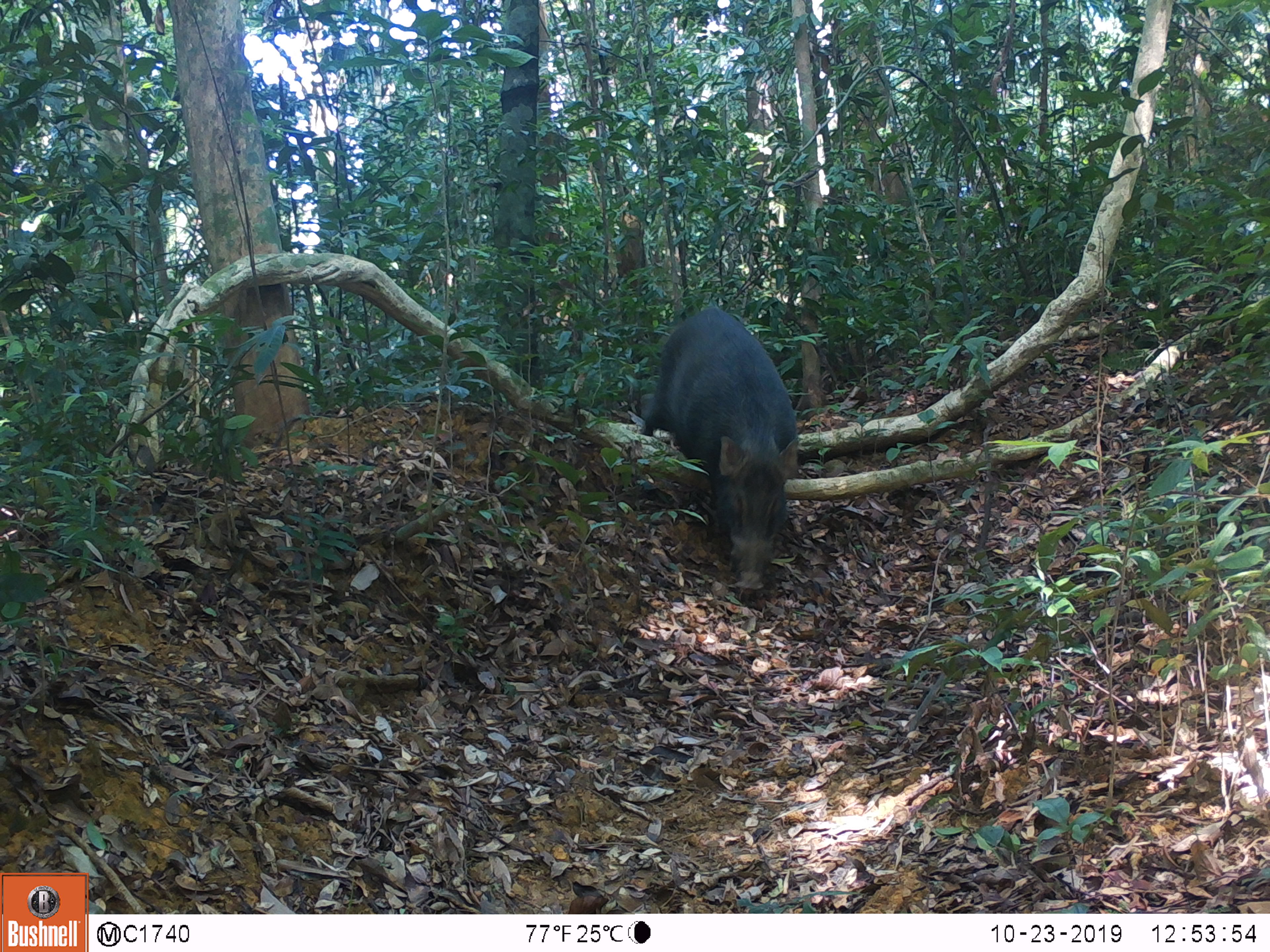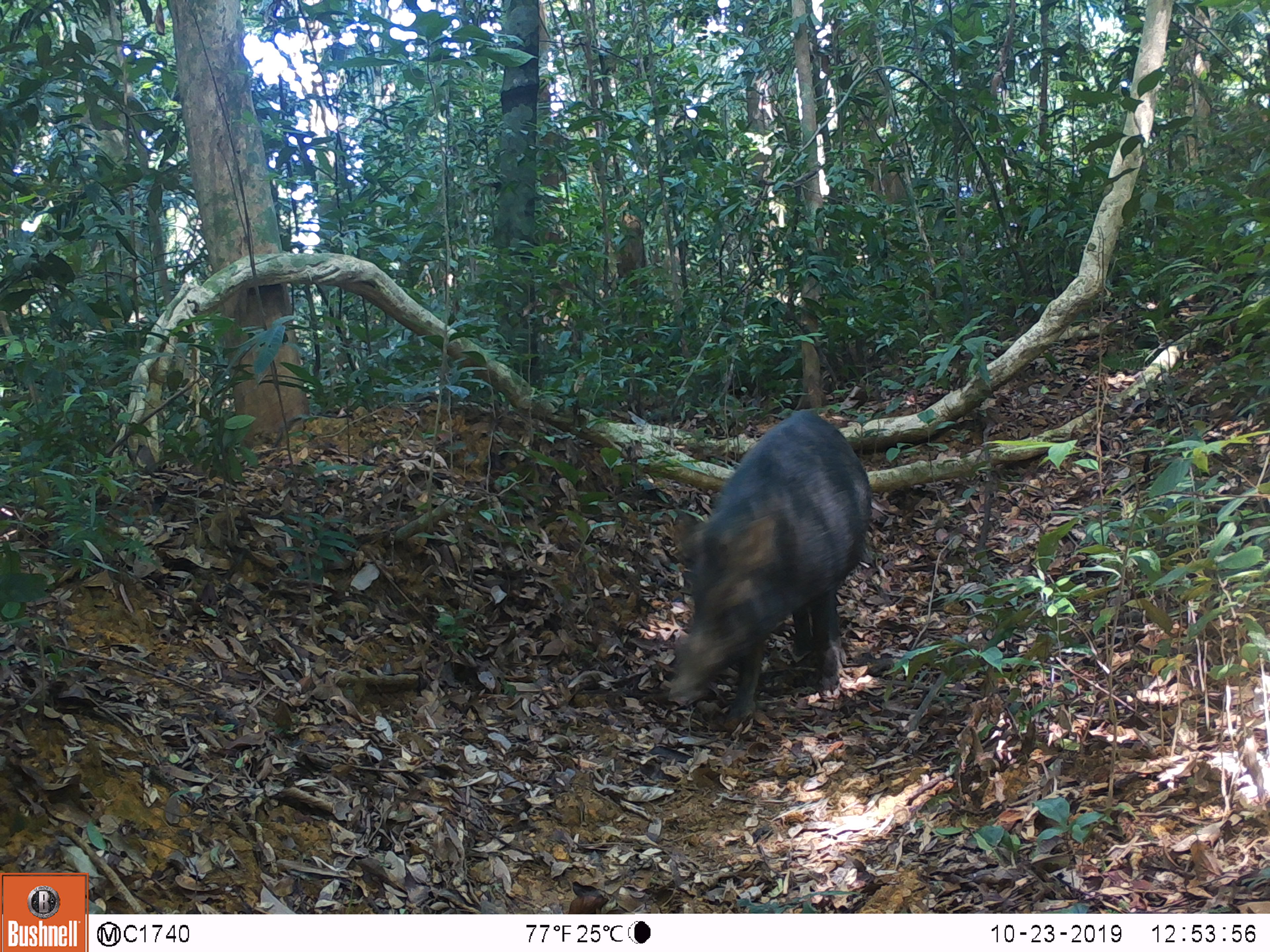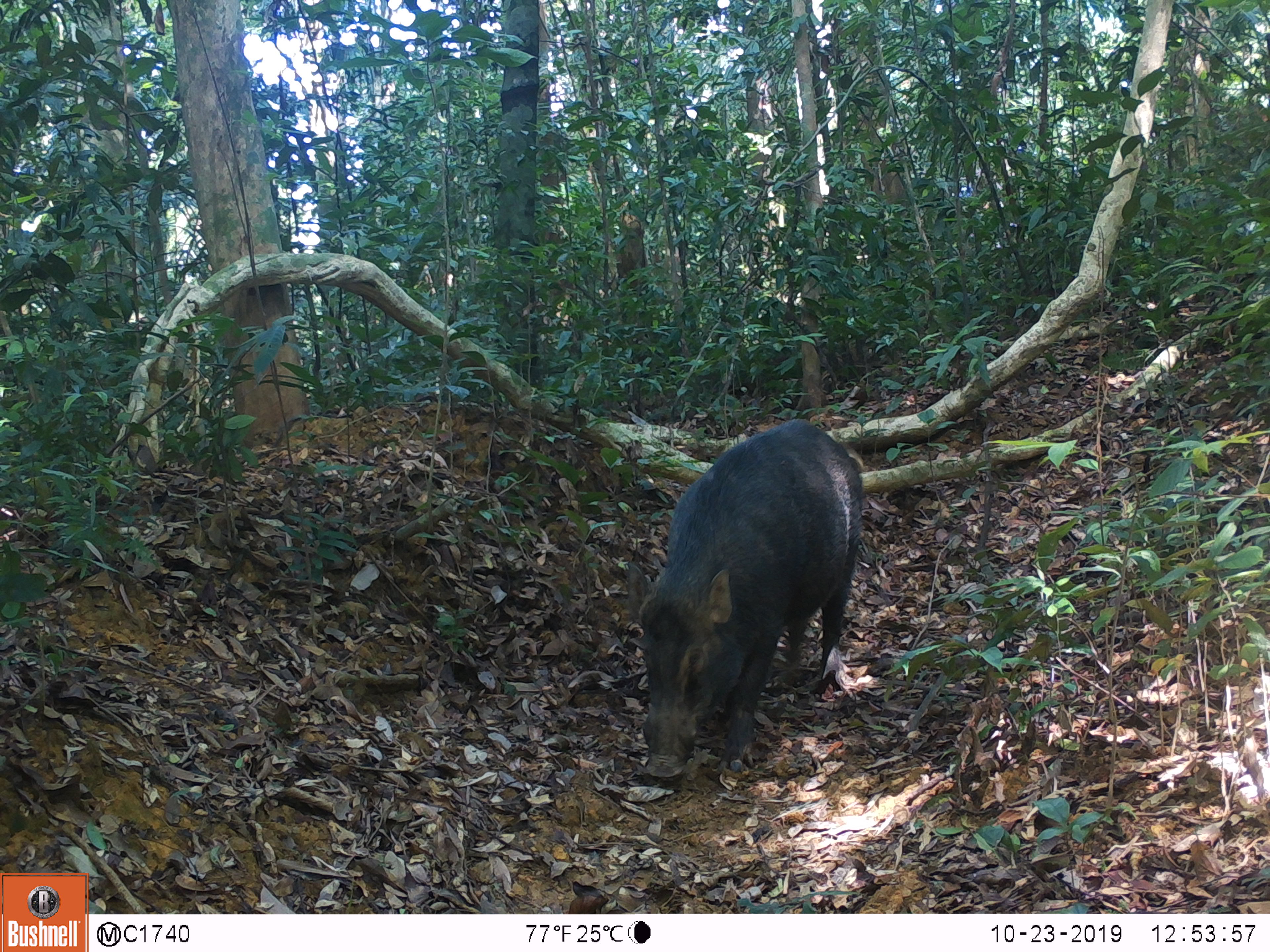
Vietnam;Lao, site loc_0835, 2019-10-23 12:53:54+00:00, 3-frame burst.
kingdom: Animalia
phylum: Chordata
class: Mammalia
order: Artiodactyla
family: Suidae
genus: Sus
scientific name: Sus scrofa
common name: eurasian wild pig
Eurasian wild pig (Sus scrofa). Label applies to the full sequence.